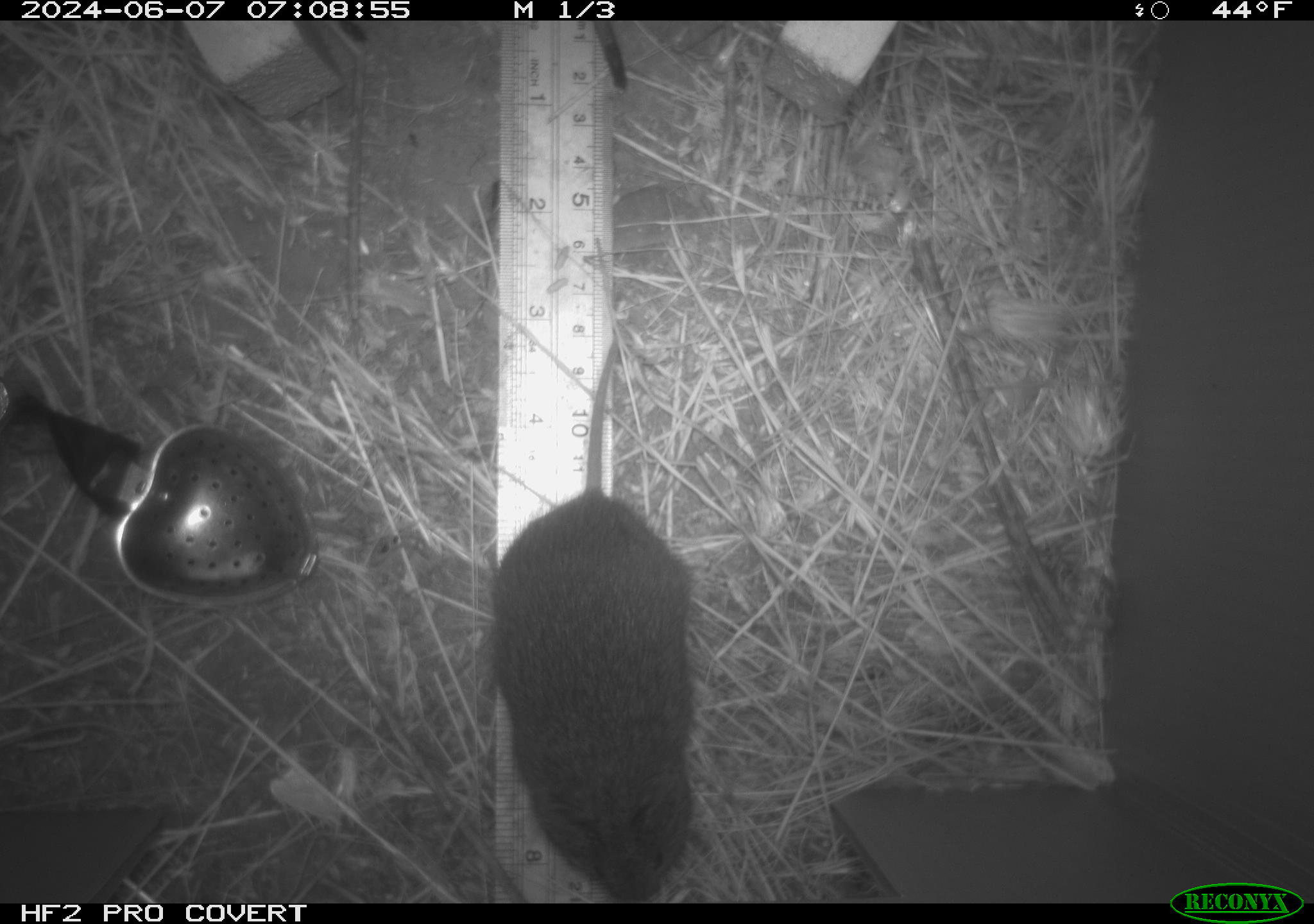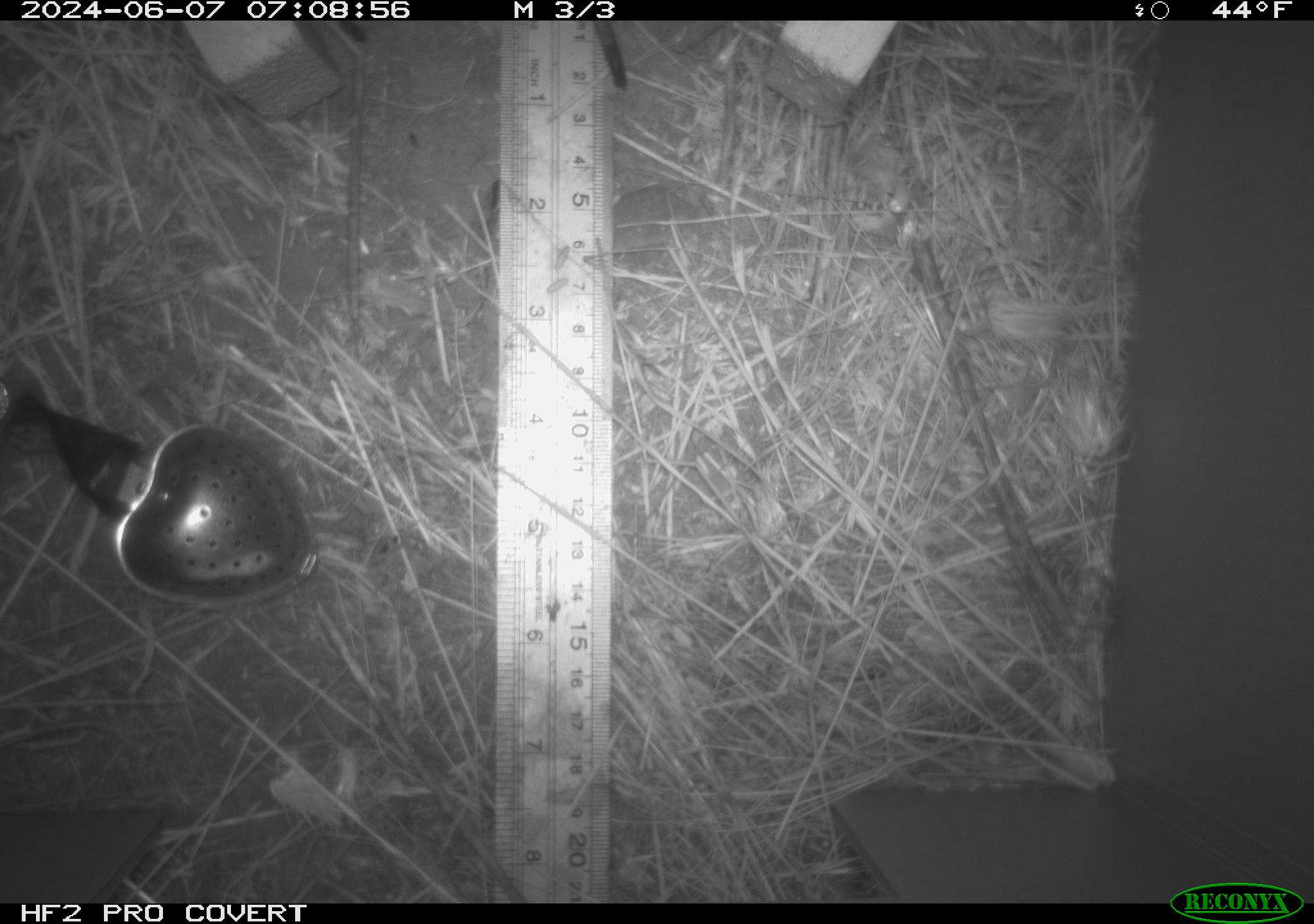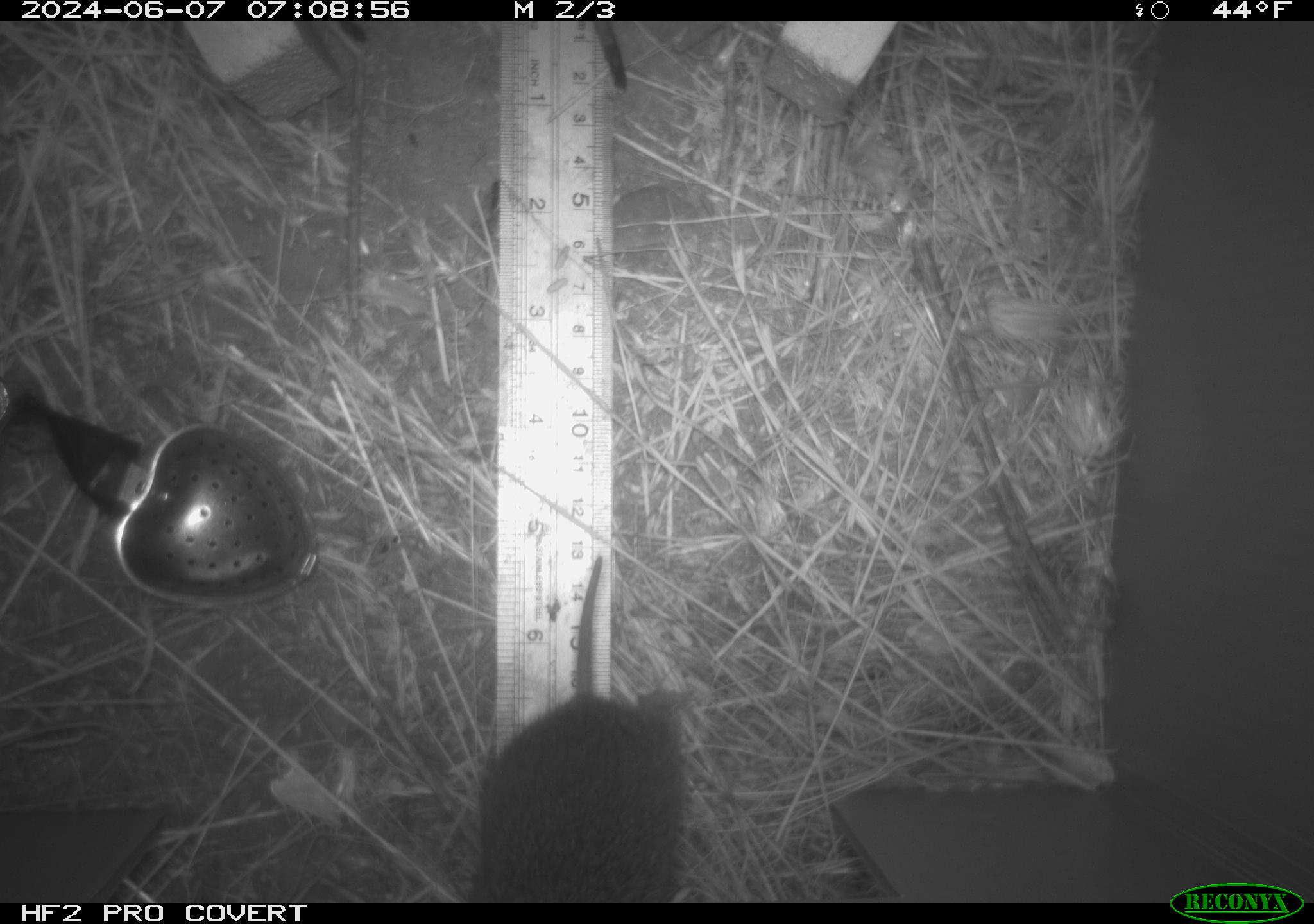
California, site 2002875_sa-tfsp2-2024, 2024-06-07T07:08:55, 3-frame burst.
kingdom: Animalia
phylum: Chordata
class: Mammalia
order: Rodentia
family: Cricetidae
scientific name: Arvicolinae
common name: voles, lemmings, and muskrats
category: arvicolinae subfamily